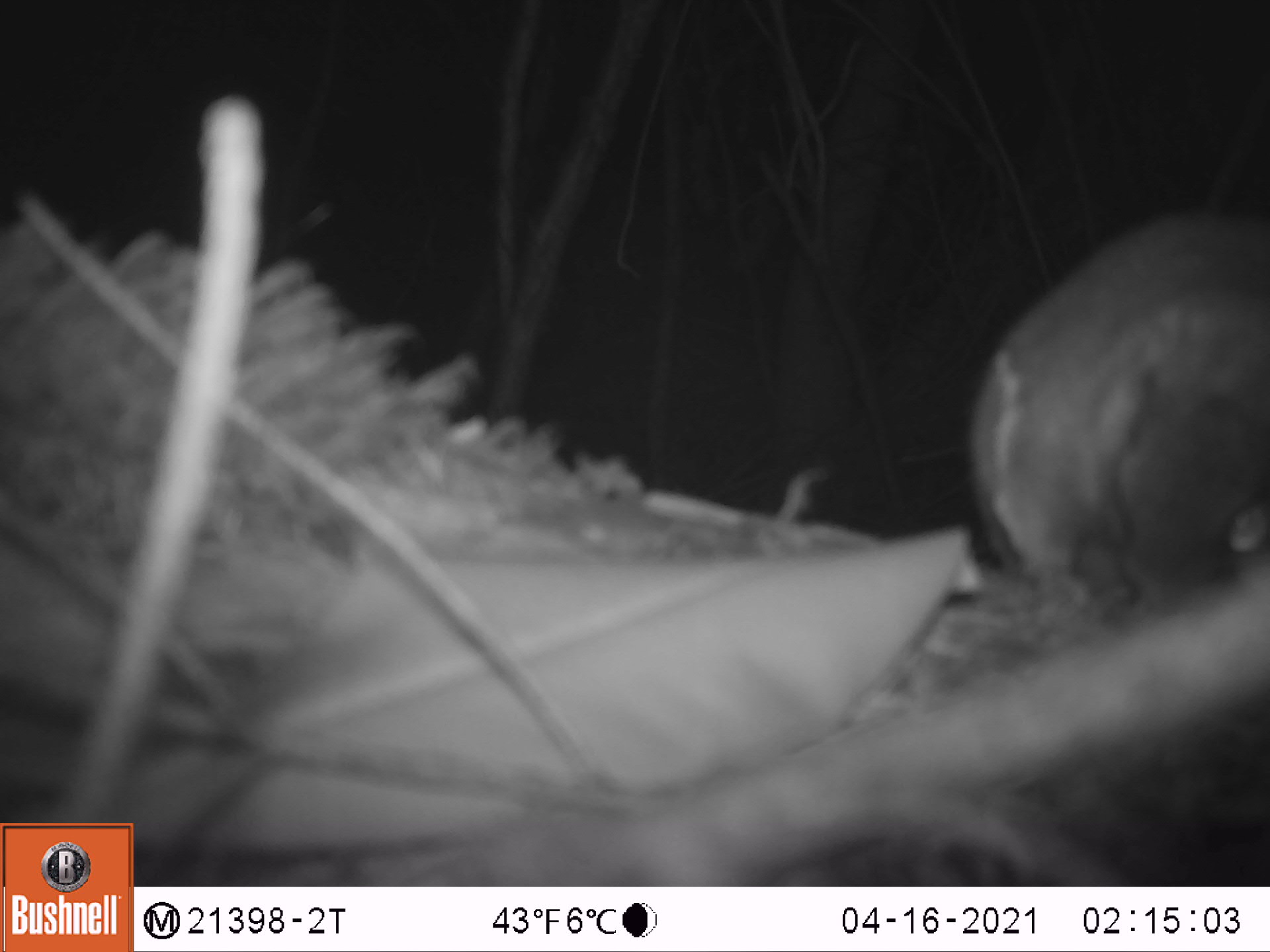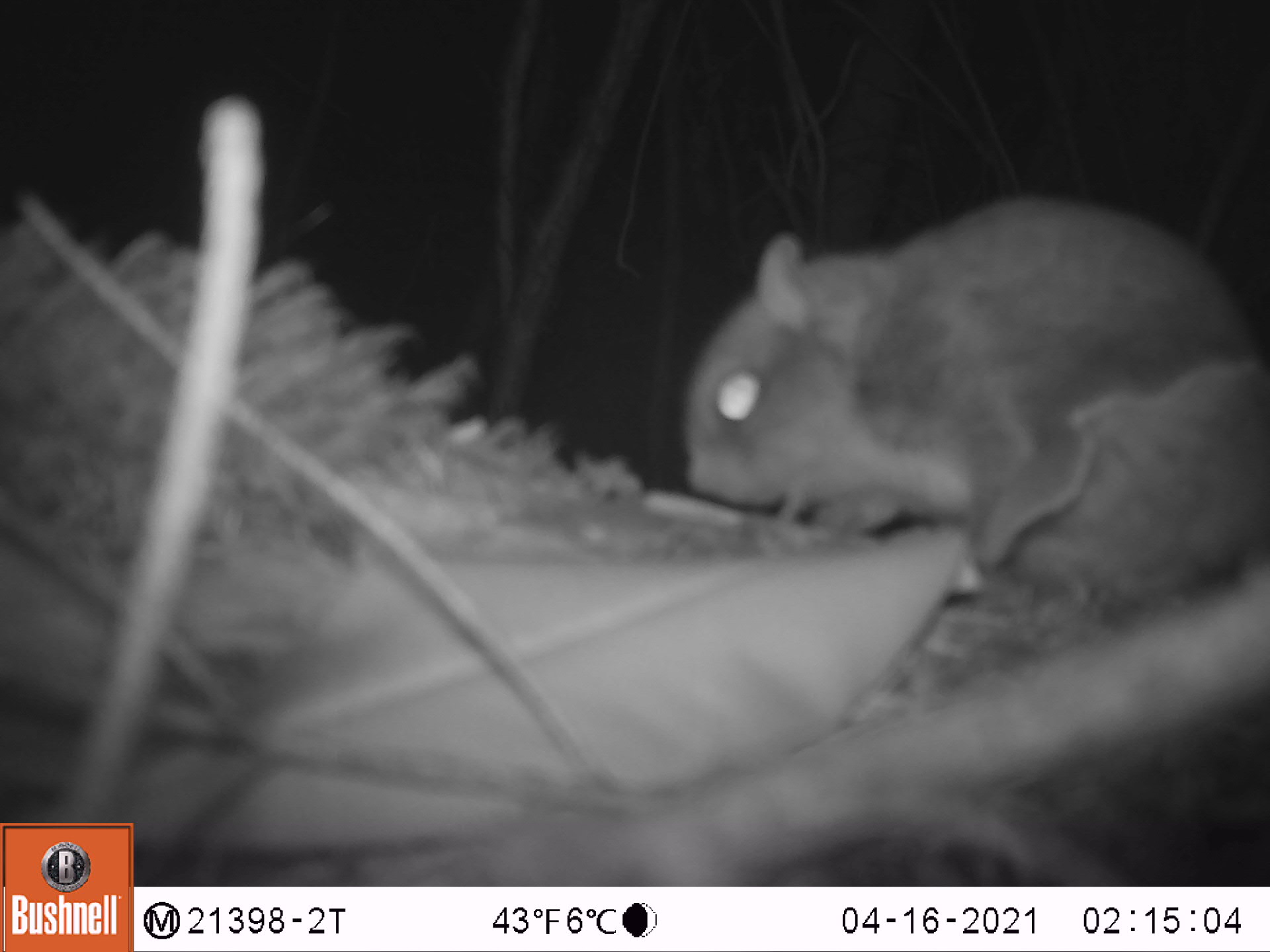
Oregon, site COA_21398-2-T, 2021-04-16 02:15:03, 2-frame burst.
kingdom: Animalia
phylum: Chordata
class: Mammalia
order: Rodentia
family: Sciuridae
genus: Glaucomys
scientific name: Glaucomys oregonensis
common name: humboldt's flying squirrel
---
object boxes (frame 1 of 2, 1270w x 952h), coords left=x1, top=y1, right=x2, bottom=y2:
humboldt's flying squirrel: left=934, top=200, right=1262, bottom=609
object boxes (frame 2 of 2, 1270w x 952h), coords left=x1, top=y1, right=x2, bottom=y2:
humboldt's flying squirrel: left=679, top=141, right=1264, bottom=620